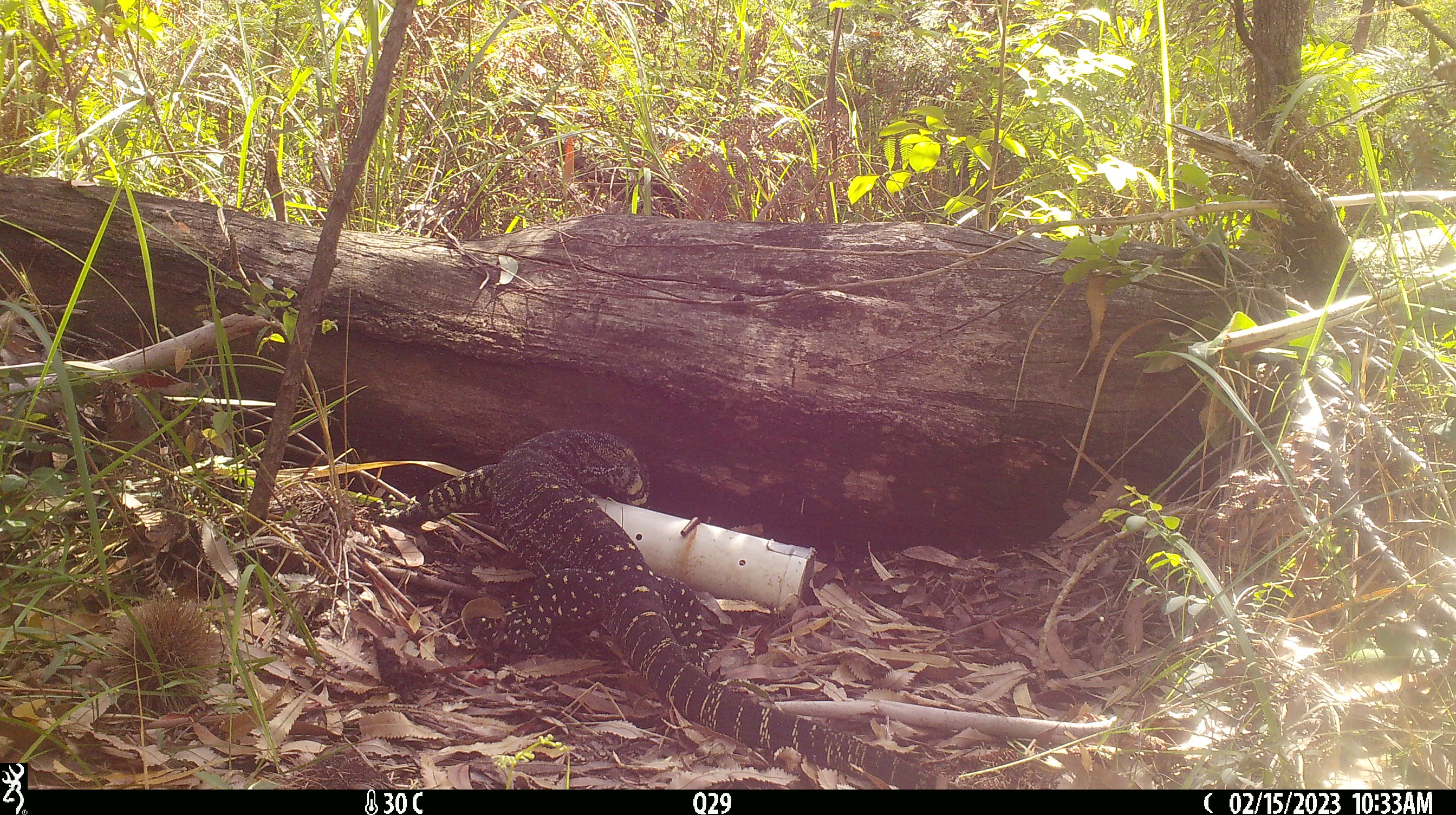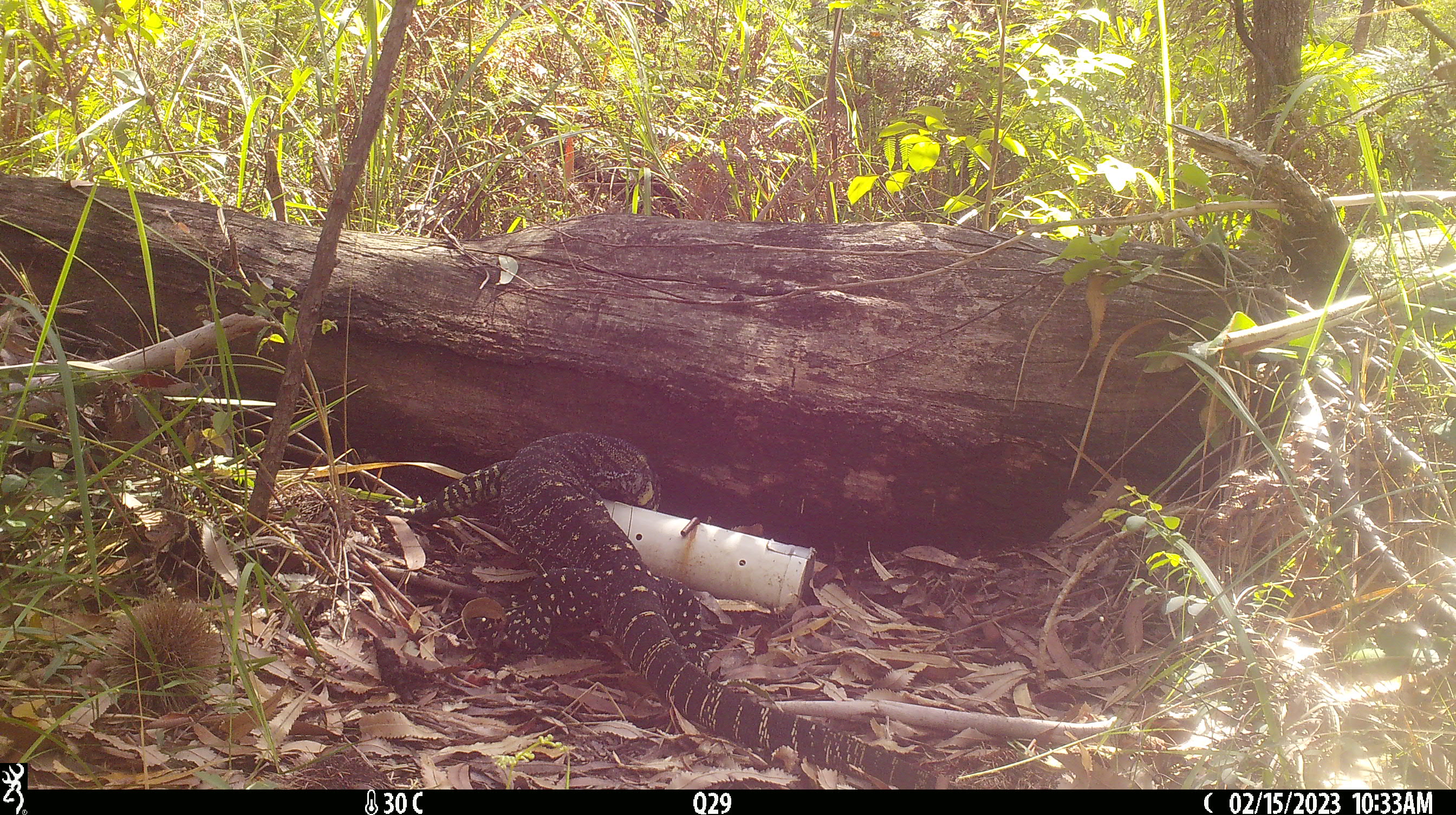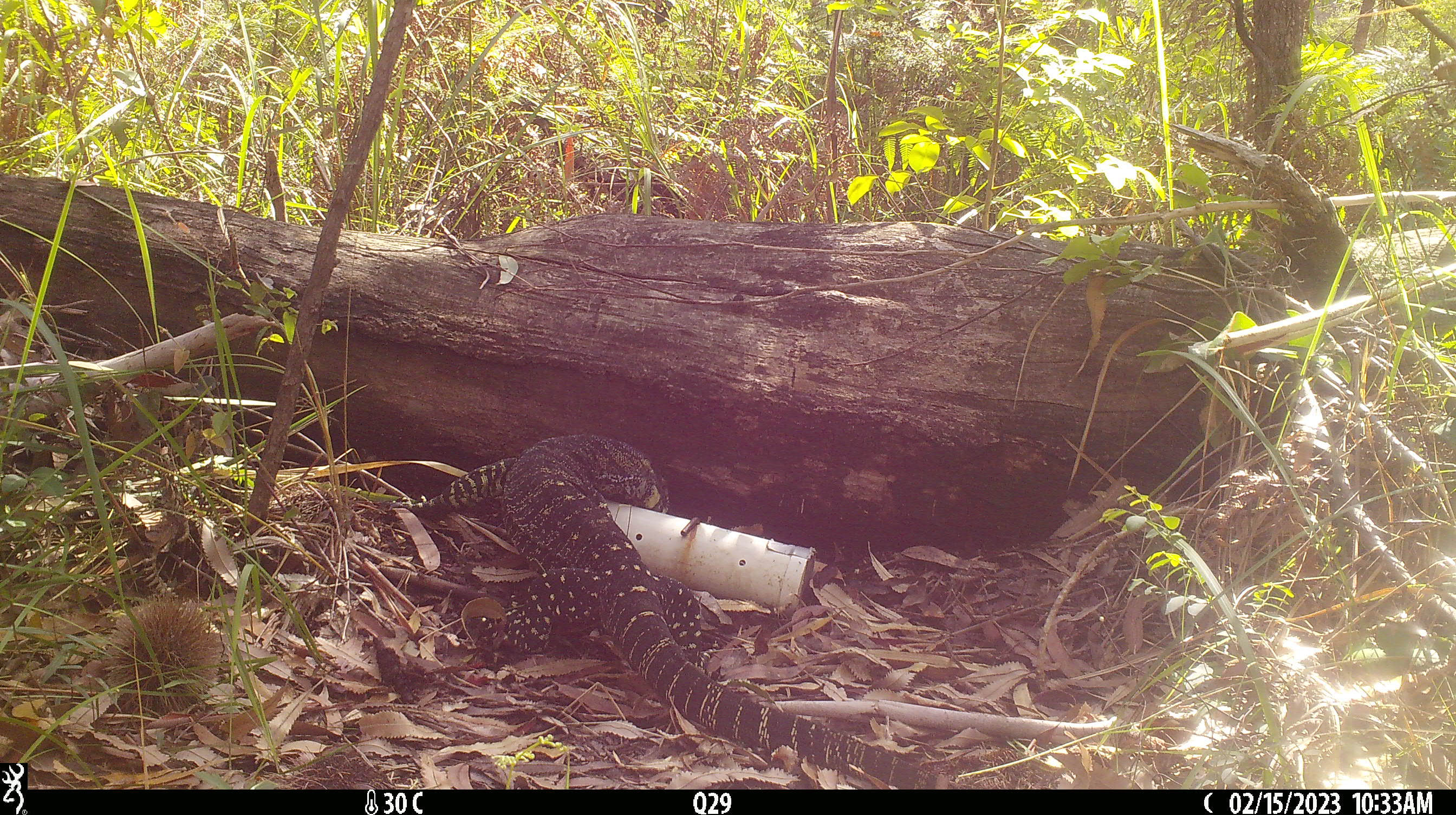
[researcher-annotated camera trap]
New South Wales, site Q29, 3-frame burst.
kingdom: Animalia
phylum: Chordata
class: Reptilia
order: Squamata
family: Varanidae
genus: Varanus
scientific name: Varanus varius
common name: lace monitor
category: goanna